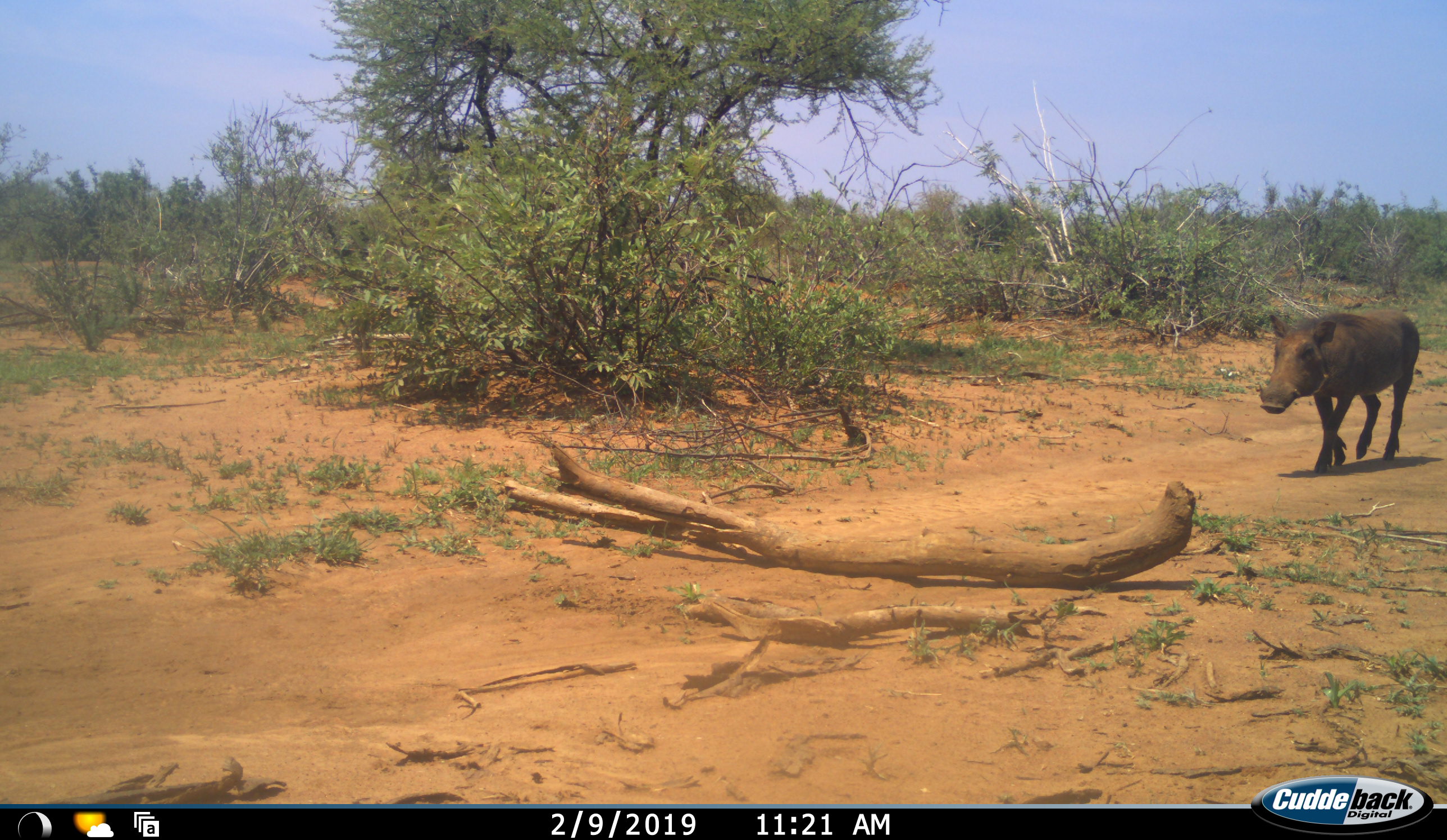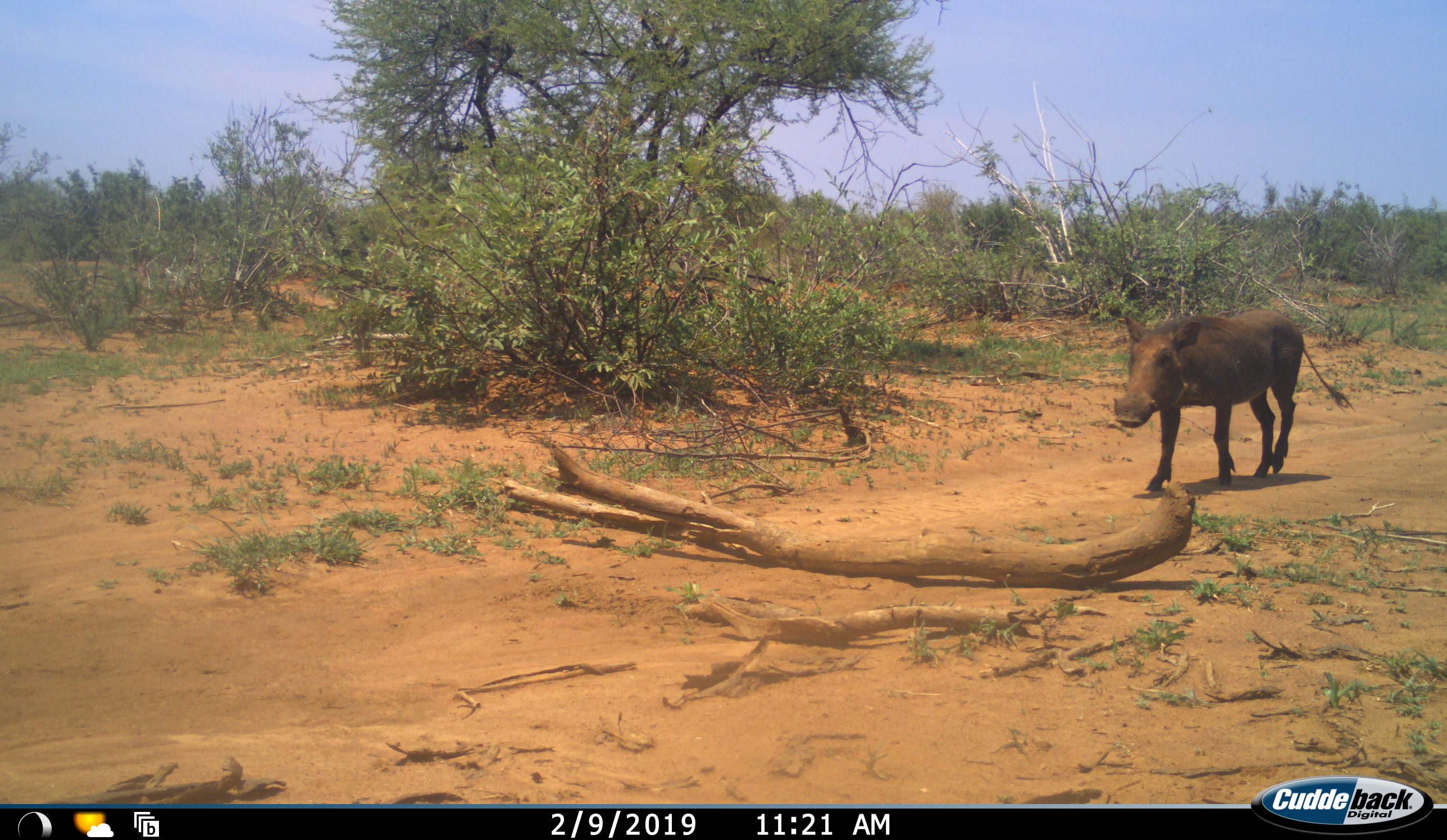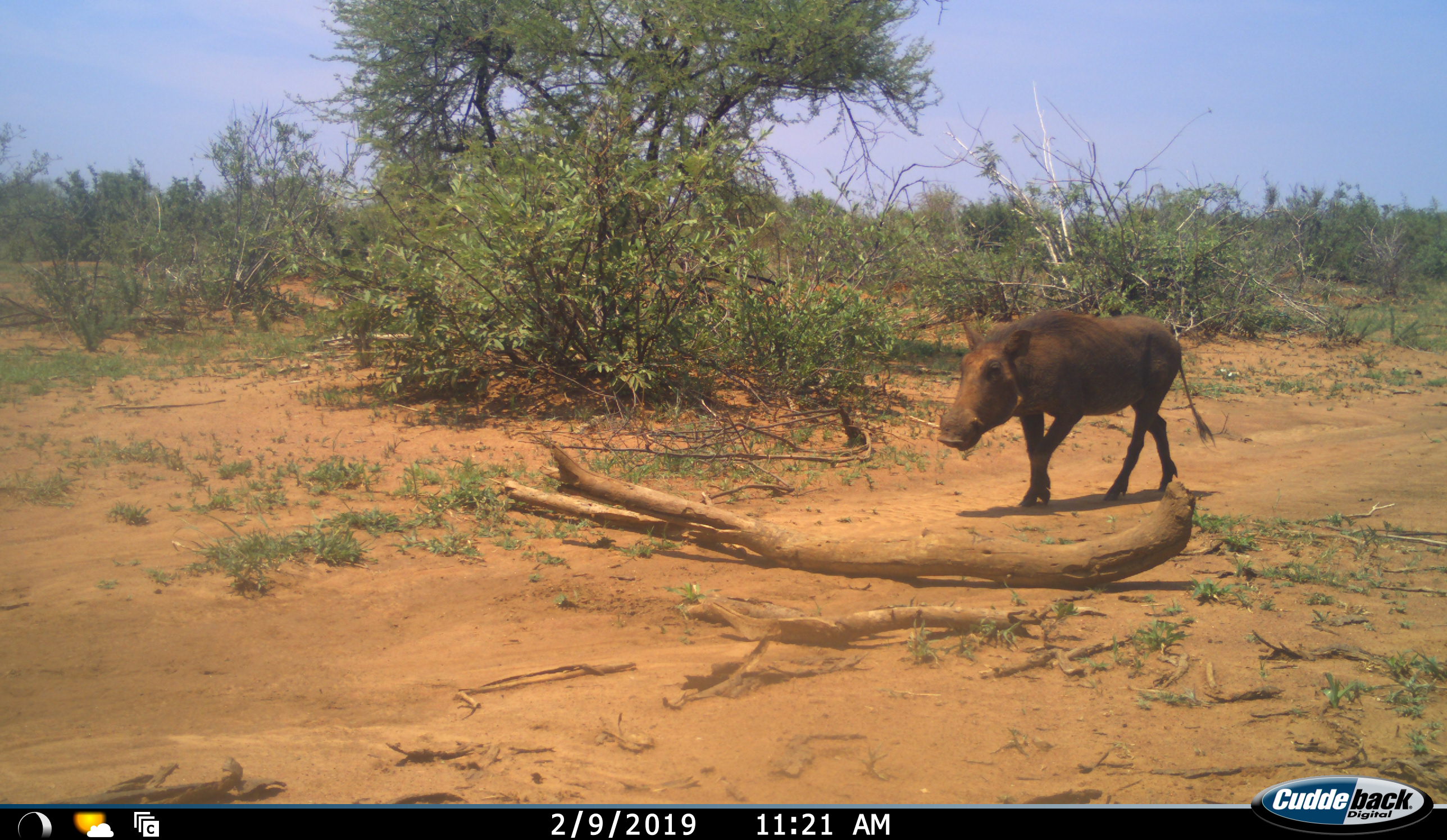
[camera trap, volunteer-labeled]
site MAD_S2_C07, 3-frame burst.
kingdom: Animalia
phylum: Chordata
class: Mammalia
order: Artiodactyla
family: Suidae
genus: Phacochoerus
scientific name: Phacochoerus africanus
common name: warthog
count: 1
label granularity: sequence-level